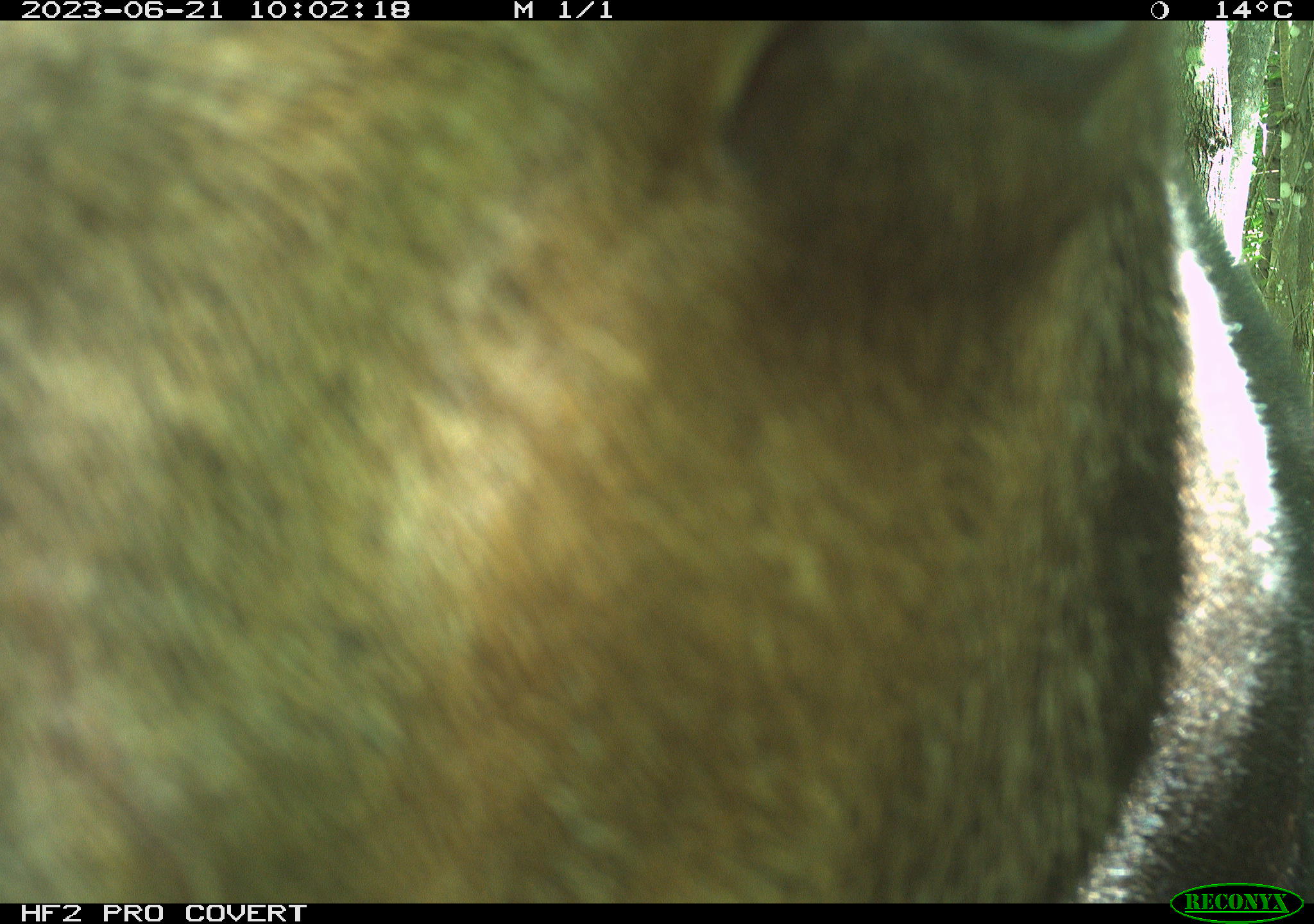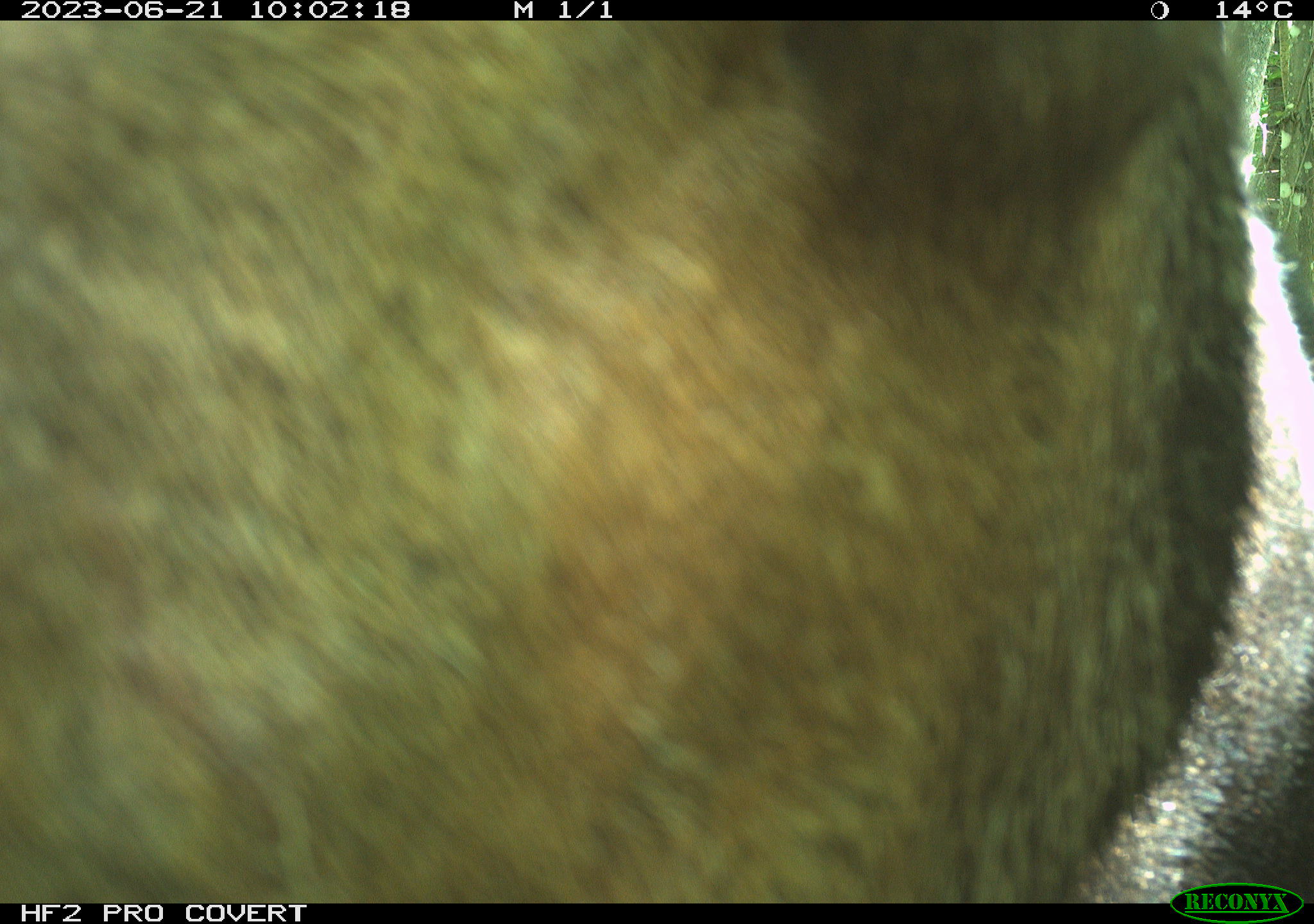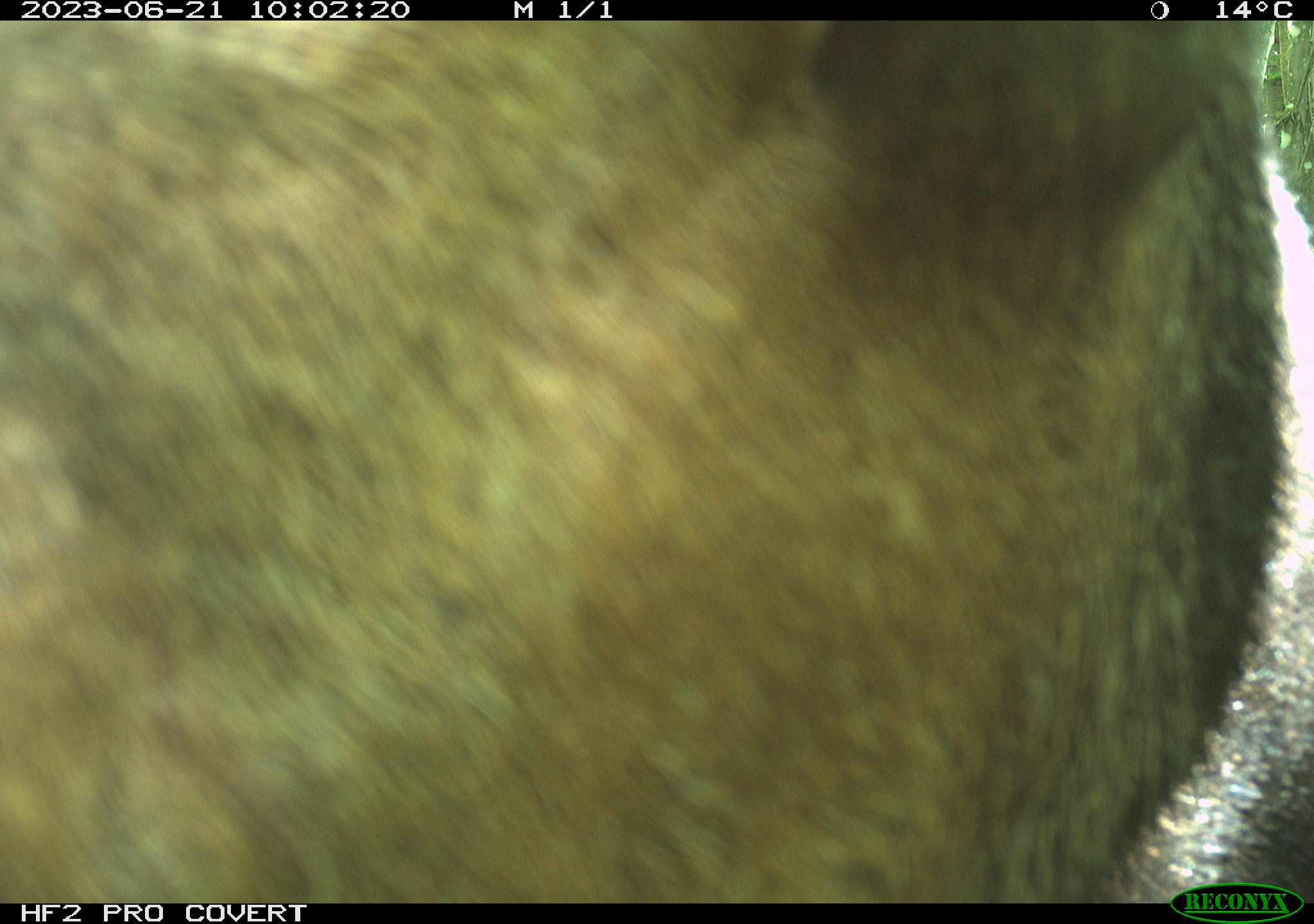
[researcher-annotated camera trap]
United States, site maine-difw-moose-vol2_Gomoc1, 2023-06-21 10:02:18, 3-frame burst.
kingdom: Animalia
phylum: Chordata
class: Mammalia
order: Artiodactyla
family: Cervidae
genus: Alces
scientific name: Alces alces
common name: moose